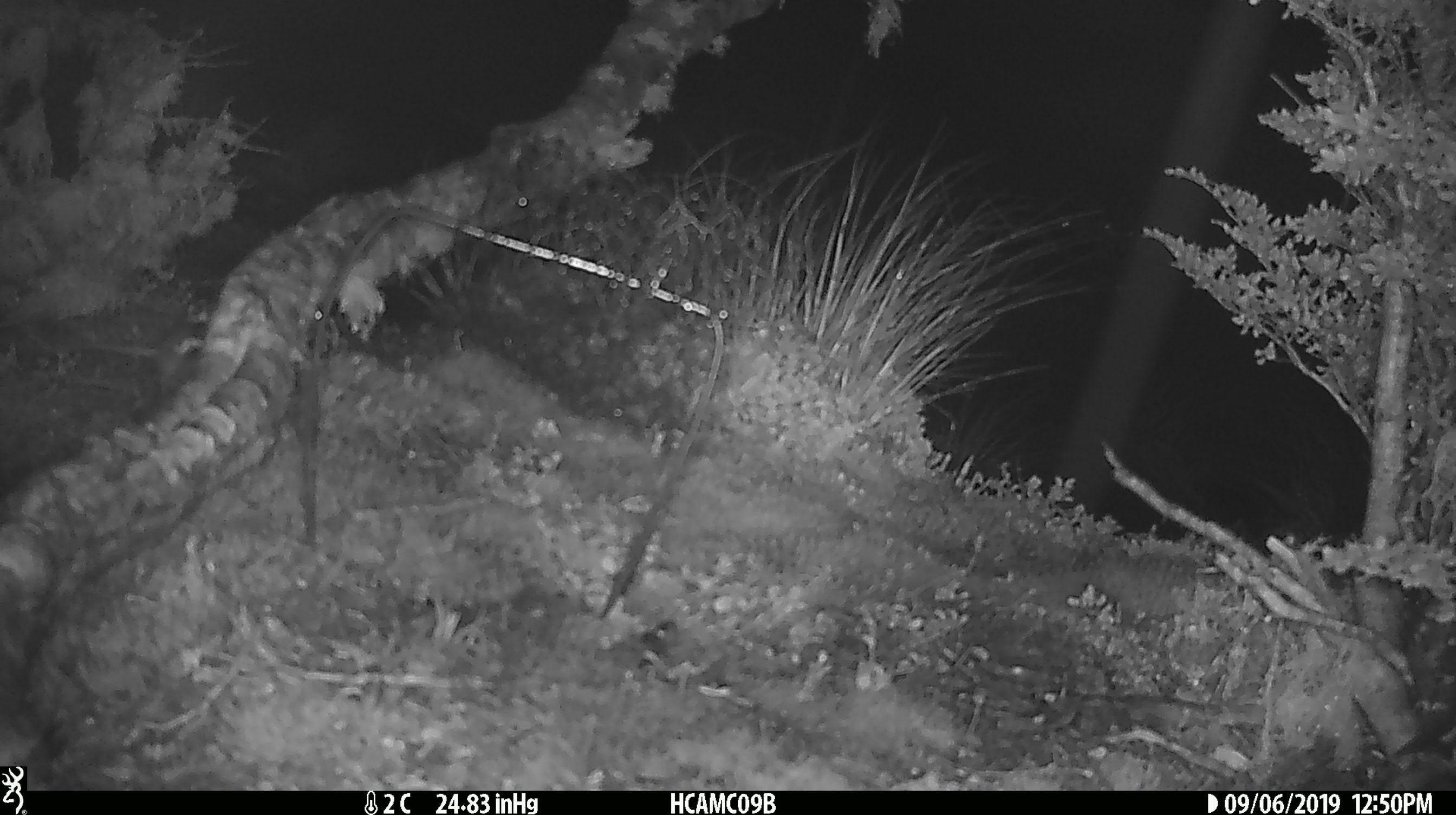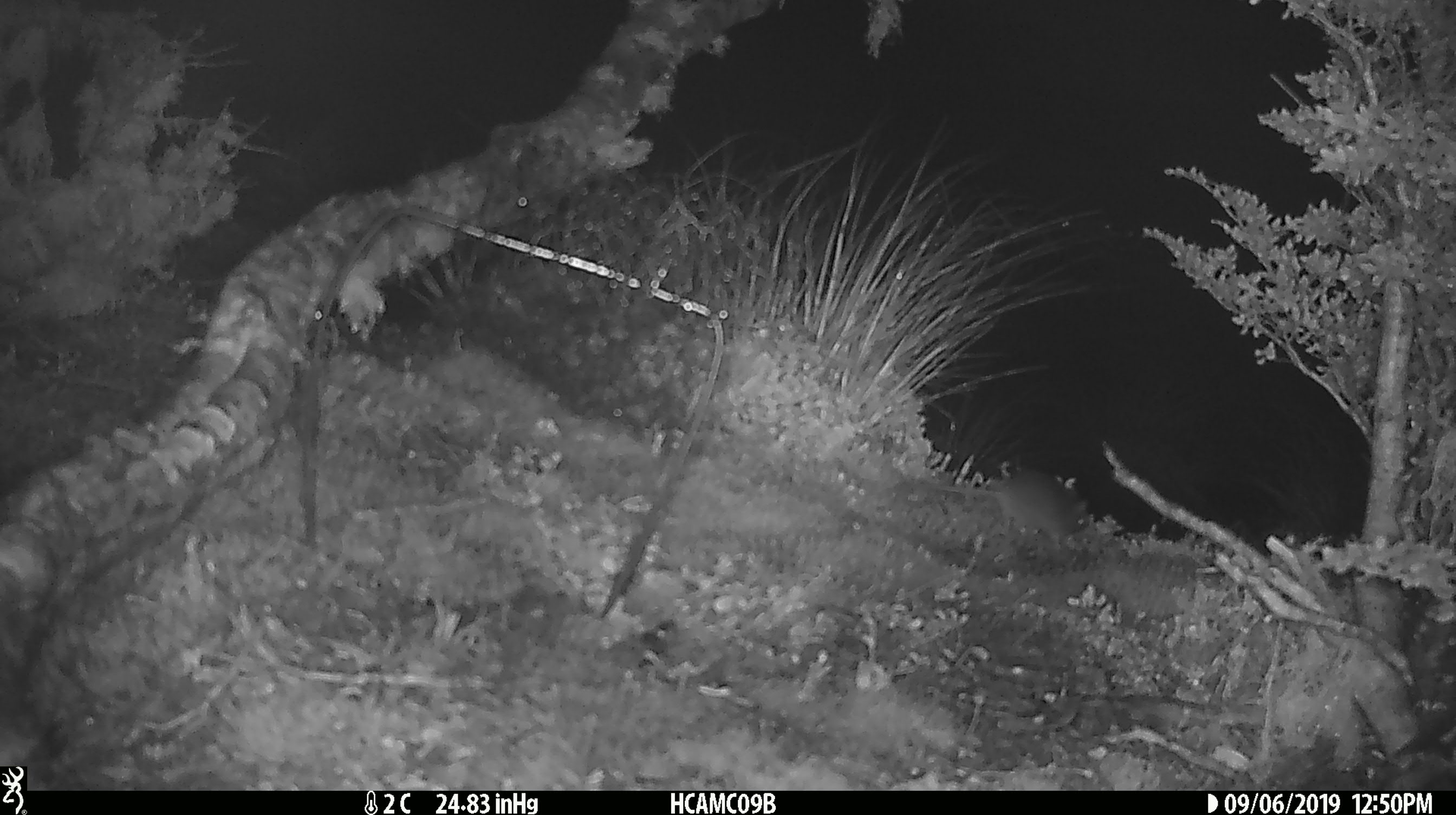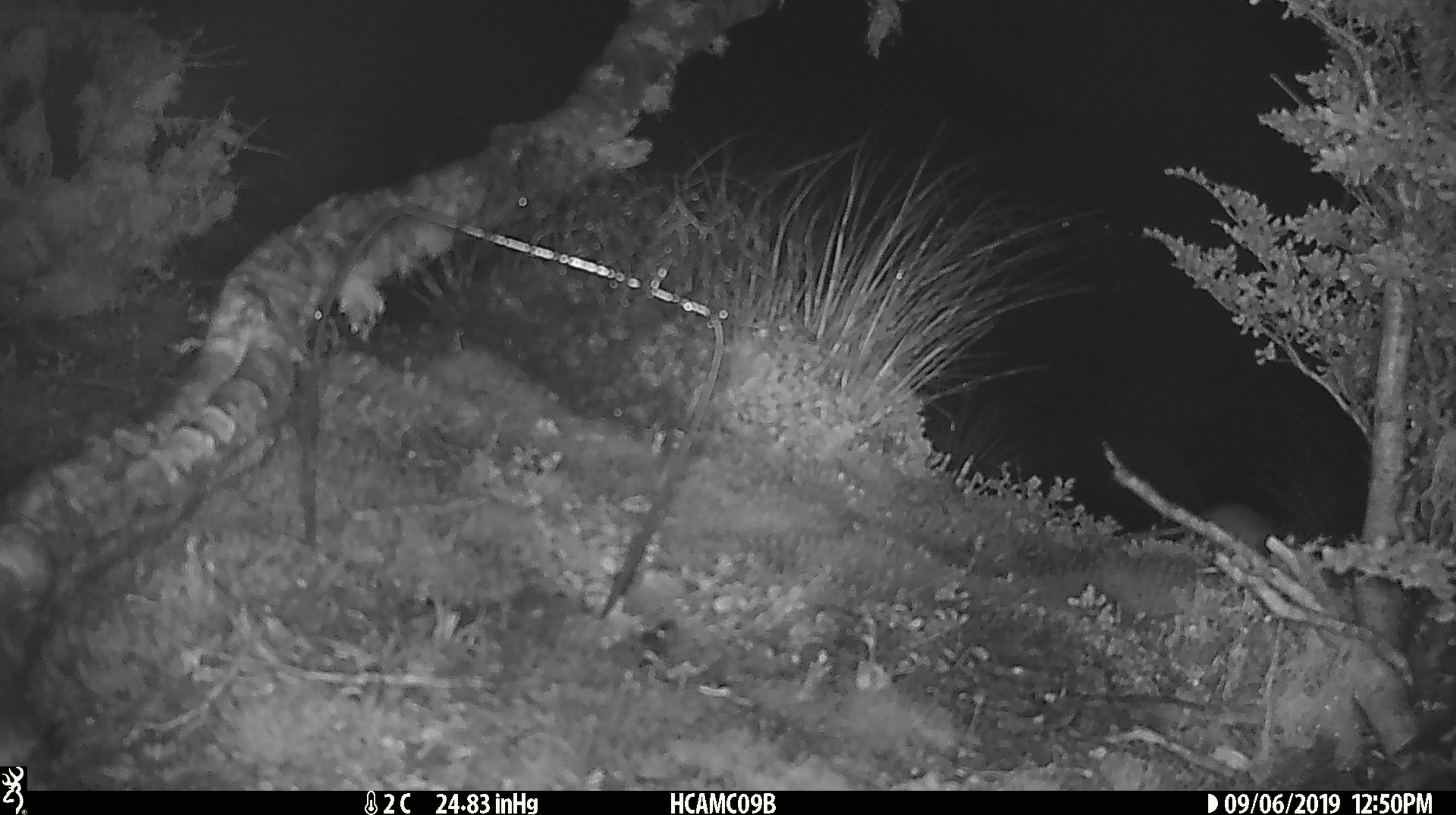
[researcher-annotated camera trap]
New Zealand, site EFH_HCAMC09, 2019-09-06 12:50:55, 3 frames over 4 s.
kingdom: Animalia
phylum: Chordata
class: Mammalia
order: Rodentia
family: Muridae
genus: Mus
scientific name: Mus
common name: mouse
Mouse (Mus).